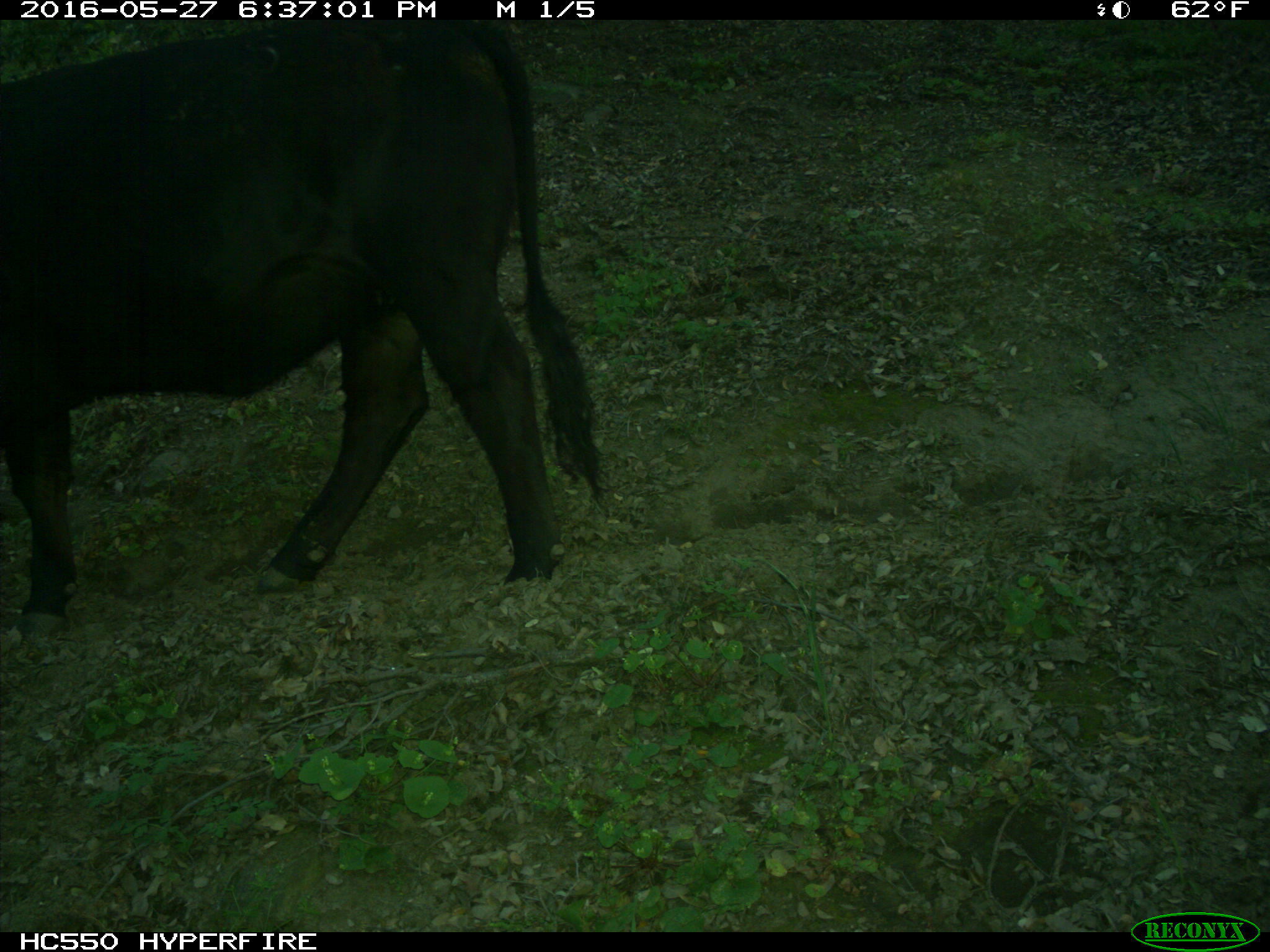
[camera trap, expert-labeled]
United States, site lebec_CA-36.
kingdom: Animalia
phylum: Chordata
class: Mammalia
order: Artiodactyla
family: Bovidae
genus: Bos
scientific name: Bos taurus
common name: domestic cow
Bos taurus (domestic cow).